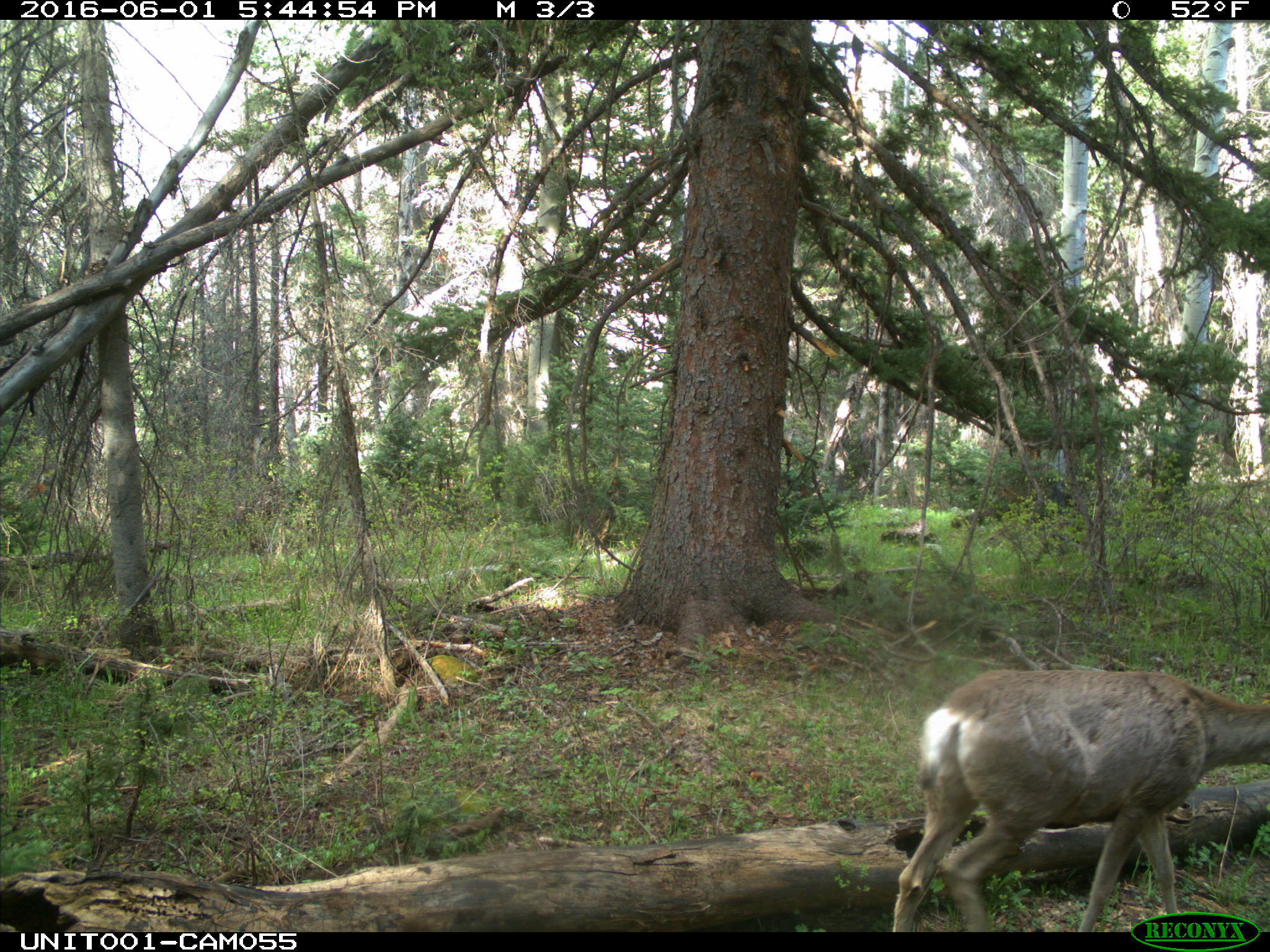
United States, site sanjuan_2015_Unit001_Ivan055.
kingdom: Animalia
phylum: Chordata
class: Mammalia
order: Artiodactyla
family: Cervidae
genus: Odocoileus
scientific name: Odocoileus hemionus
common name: mule deer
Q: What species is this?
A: Odocoileus hemionus (mule deer).